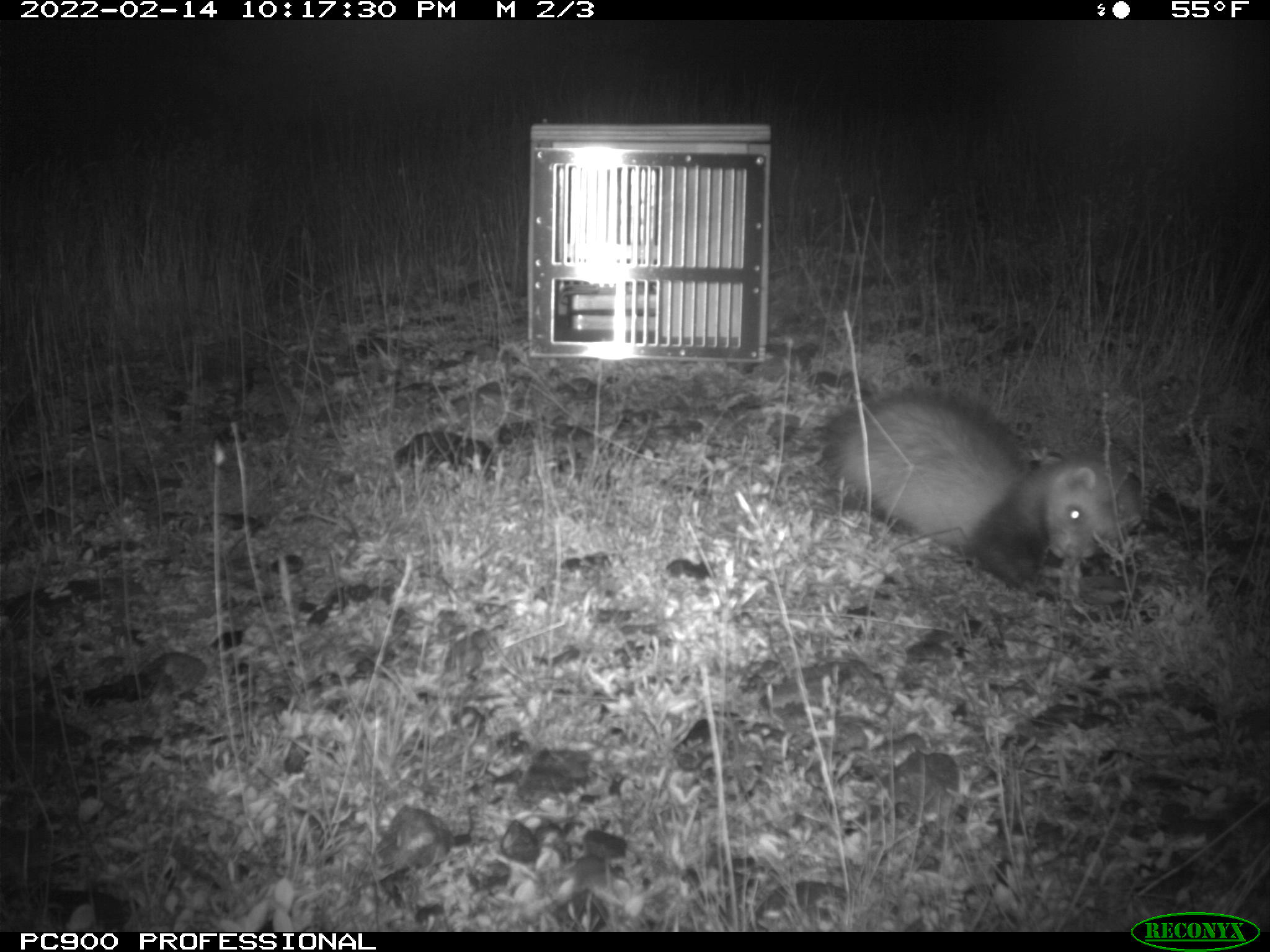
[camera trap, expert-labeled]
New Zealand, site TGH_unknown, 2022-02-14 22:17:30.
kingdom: Animalia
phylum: Chordata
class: Mammalia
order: Carnivora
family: Mustelidae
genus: Mustela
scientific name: Mustela furo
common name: ferret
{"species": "ferret (Mustela furo)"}